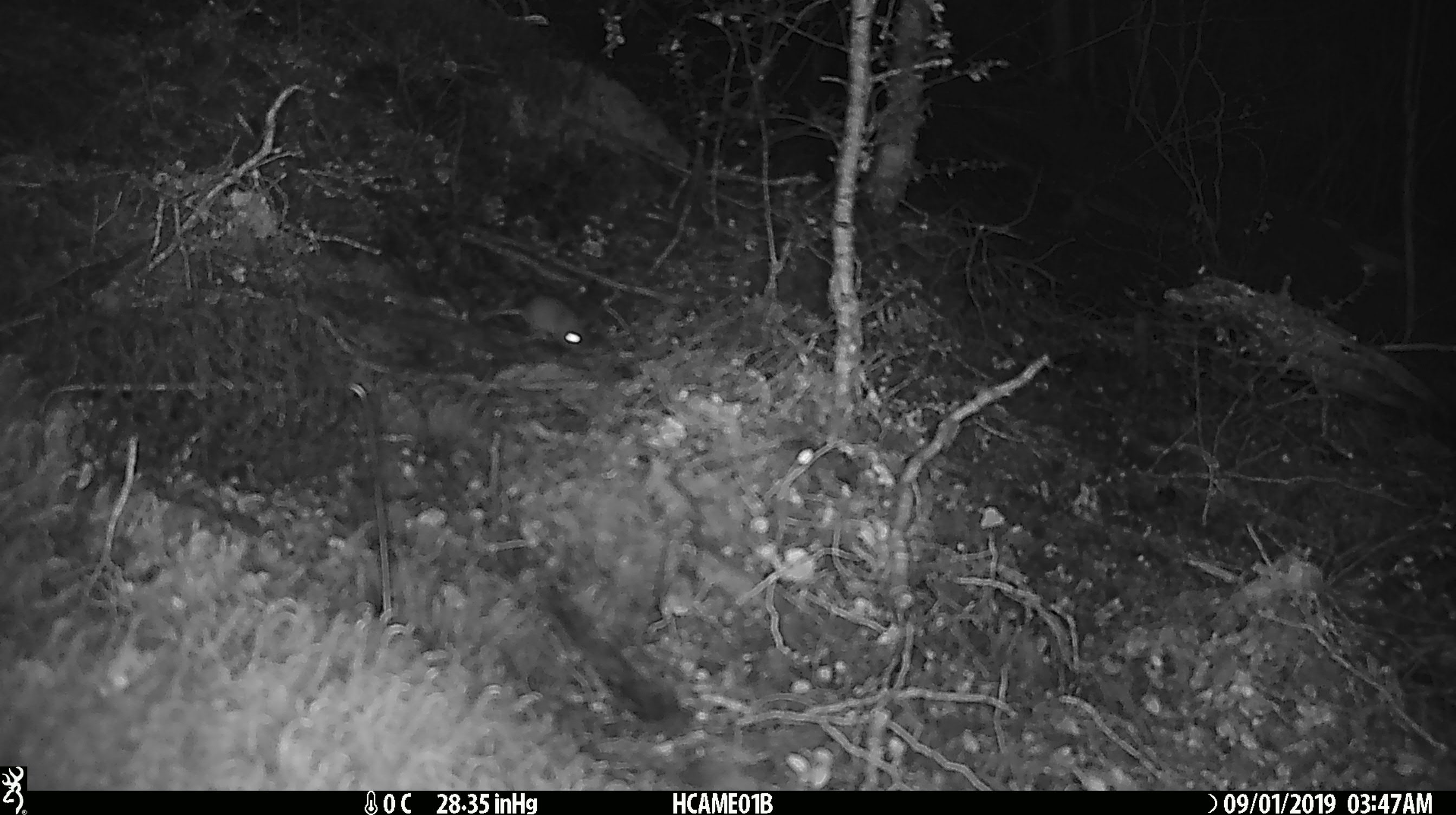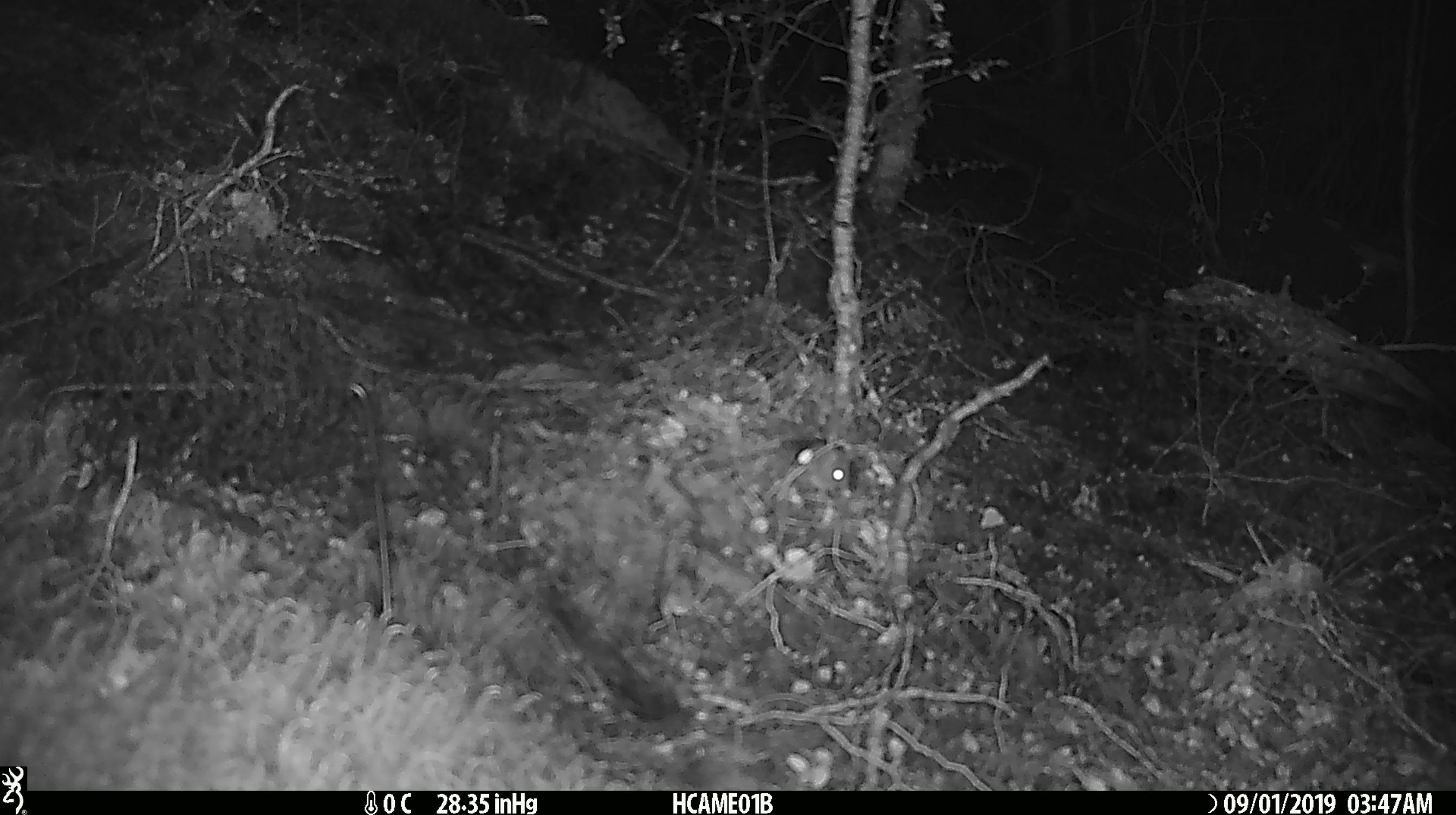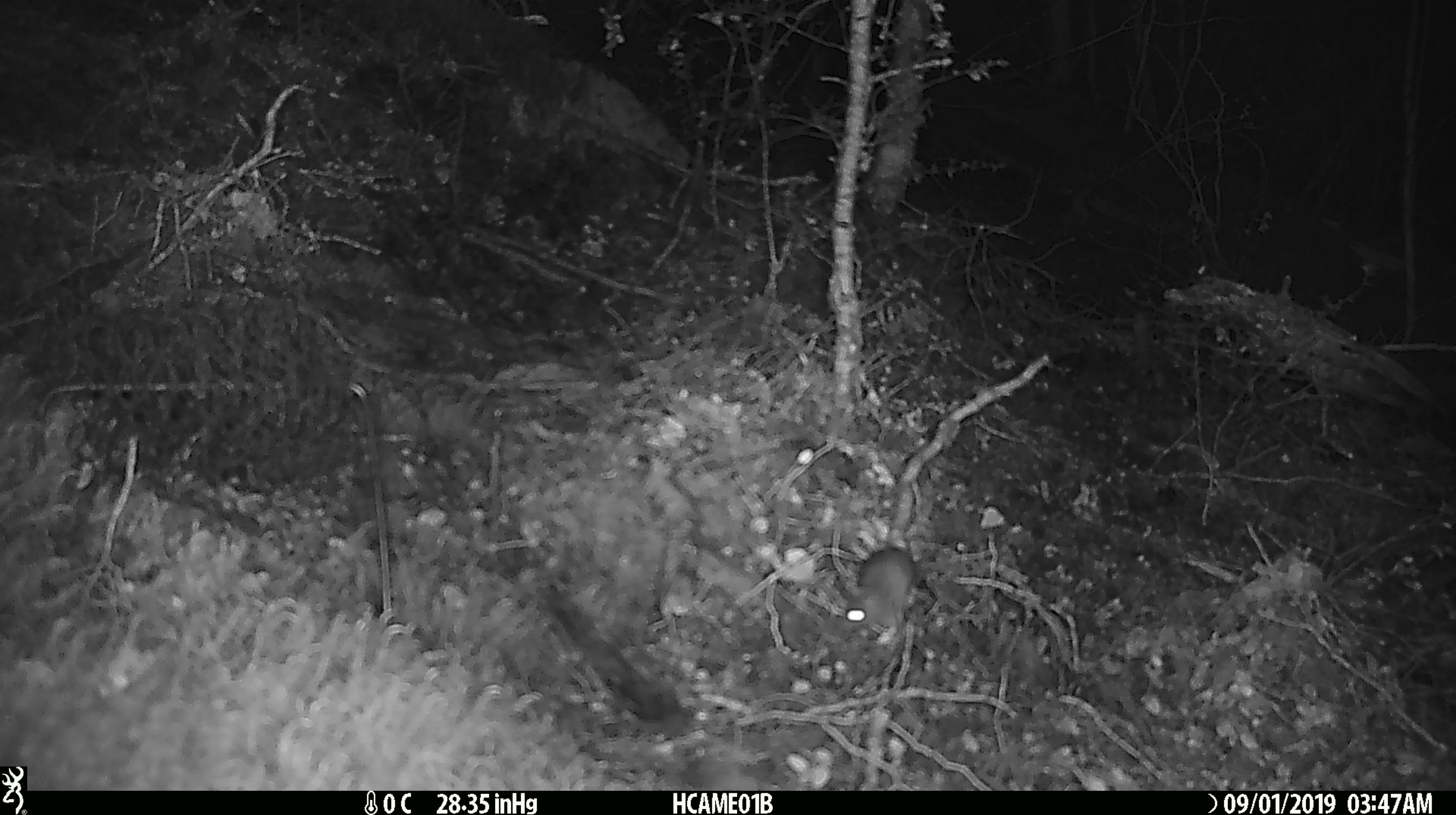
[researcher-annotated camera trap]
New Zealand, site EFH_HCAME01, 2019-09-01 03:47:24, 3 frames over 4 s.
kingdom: Animalia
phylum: Chordata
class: Mammalia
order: Rodentia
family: Muridae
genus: Mus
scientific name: Mus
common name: mouse